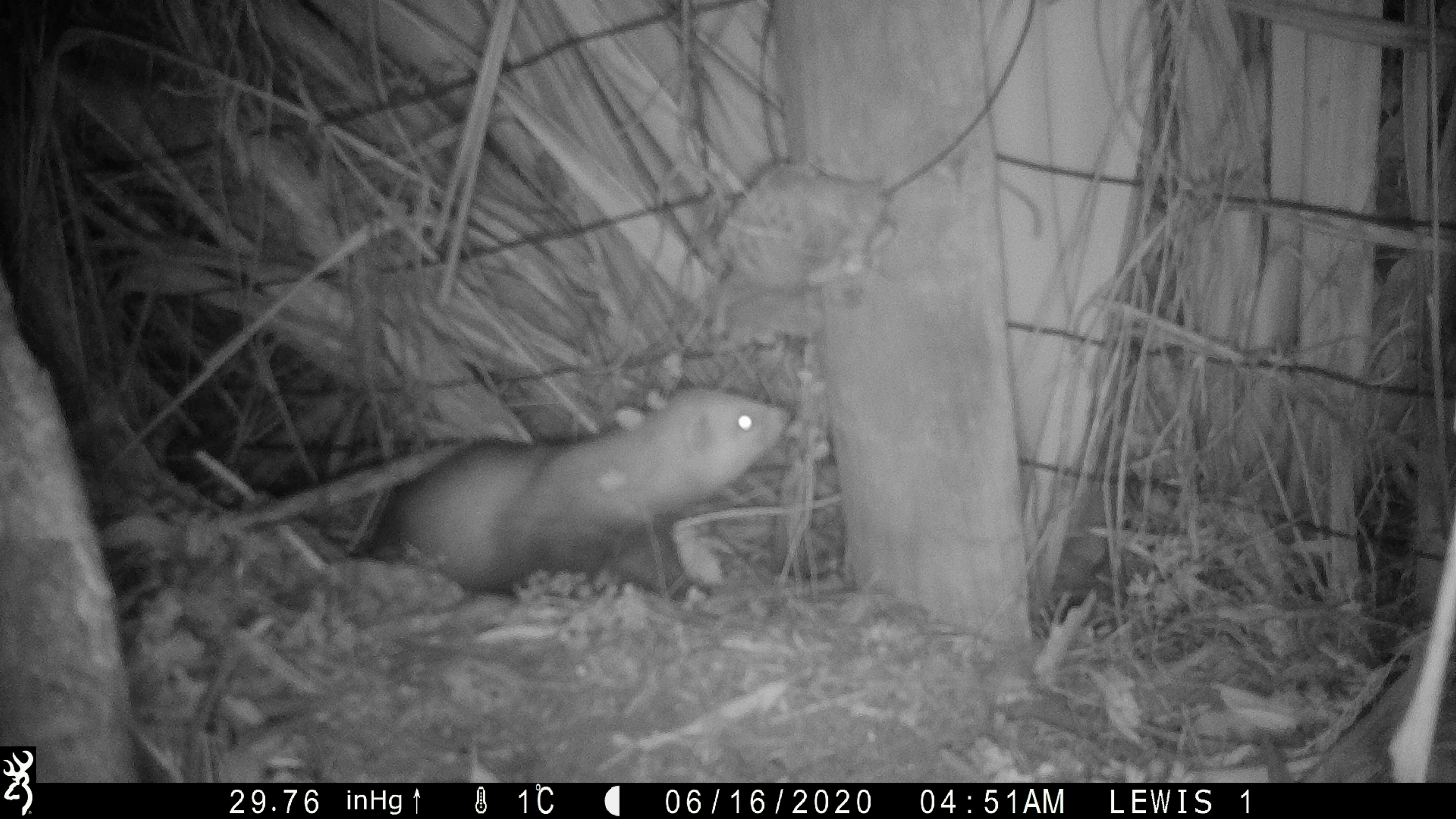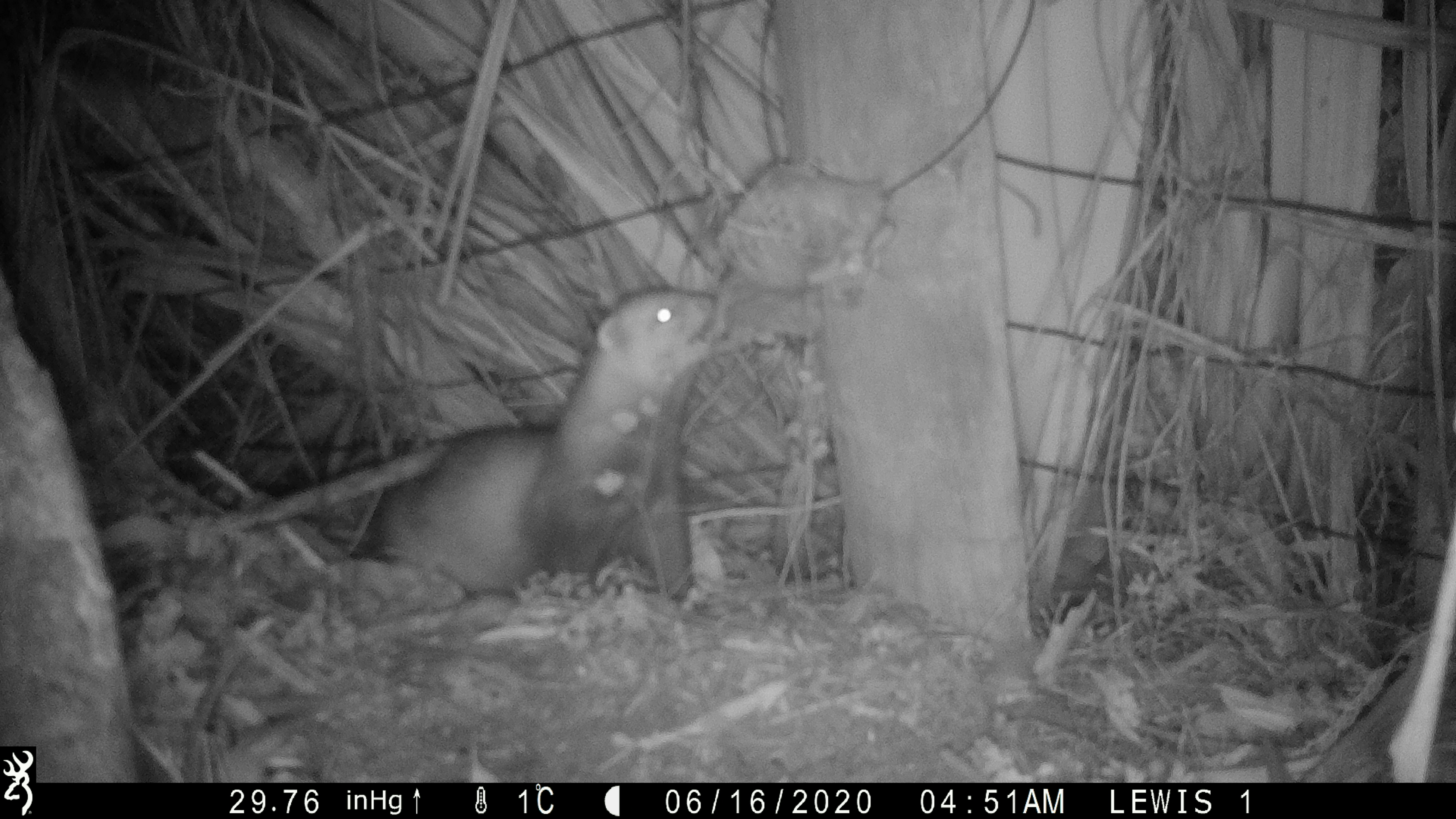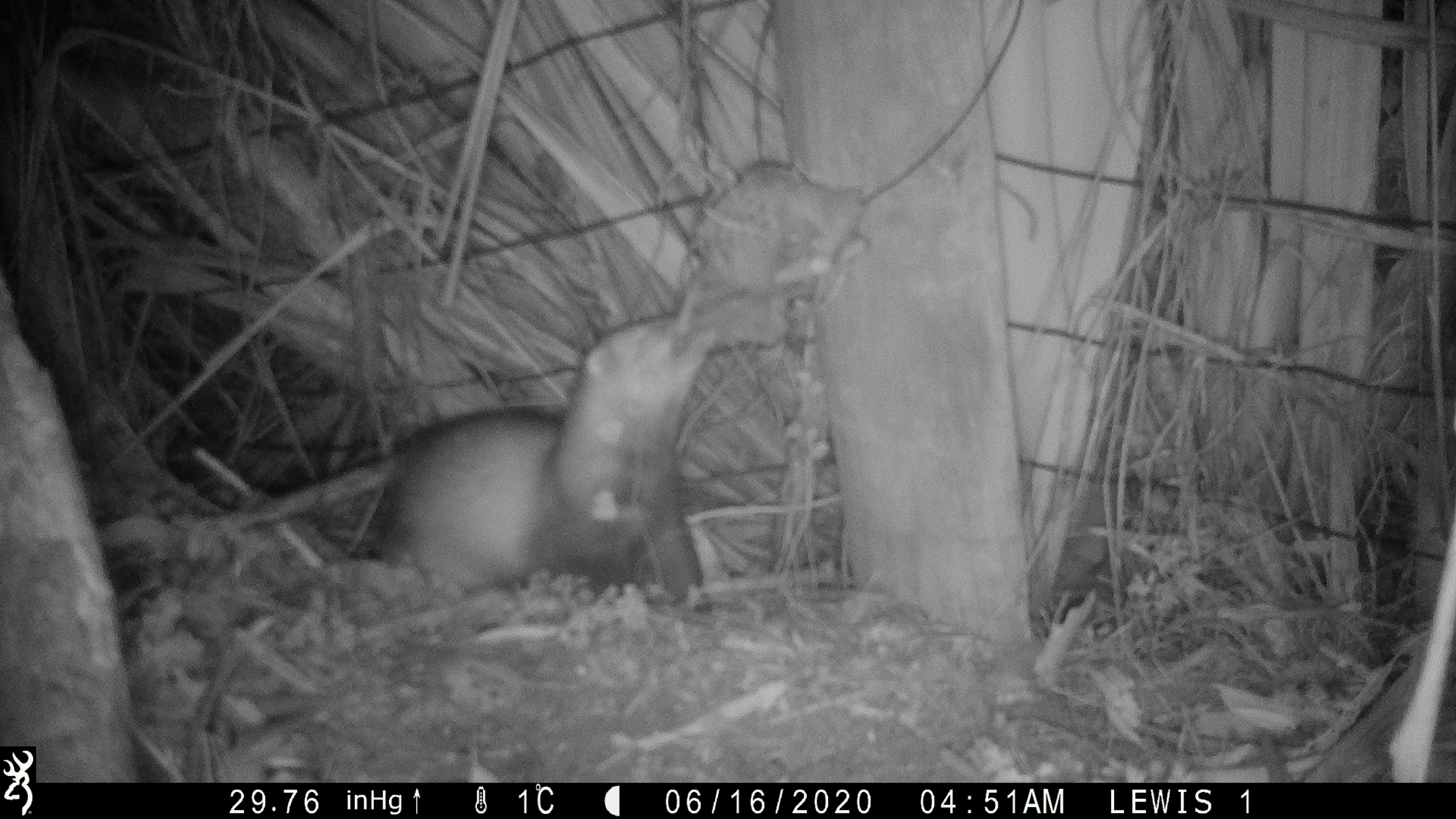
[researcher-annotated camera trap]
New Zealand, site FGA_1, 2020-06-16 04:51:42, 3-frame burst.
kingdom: Animalia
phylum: Chordata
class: Mammalia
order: Carnivora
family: Mustelidae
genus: Mustela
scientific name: Mustela furo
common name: ferret